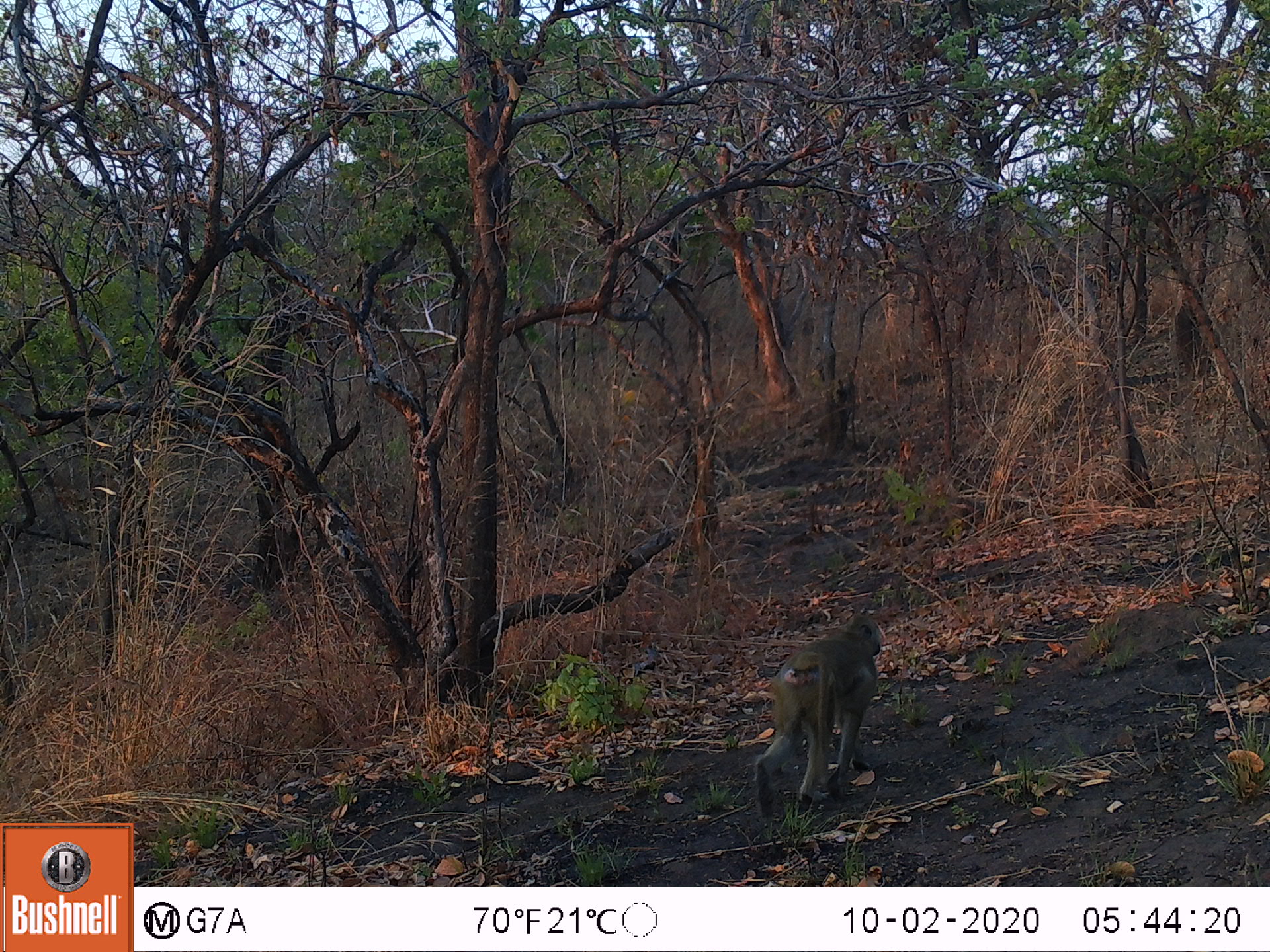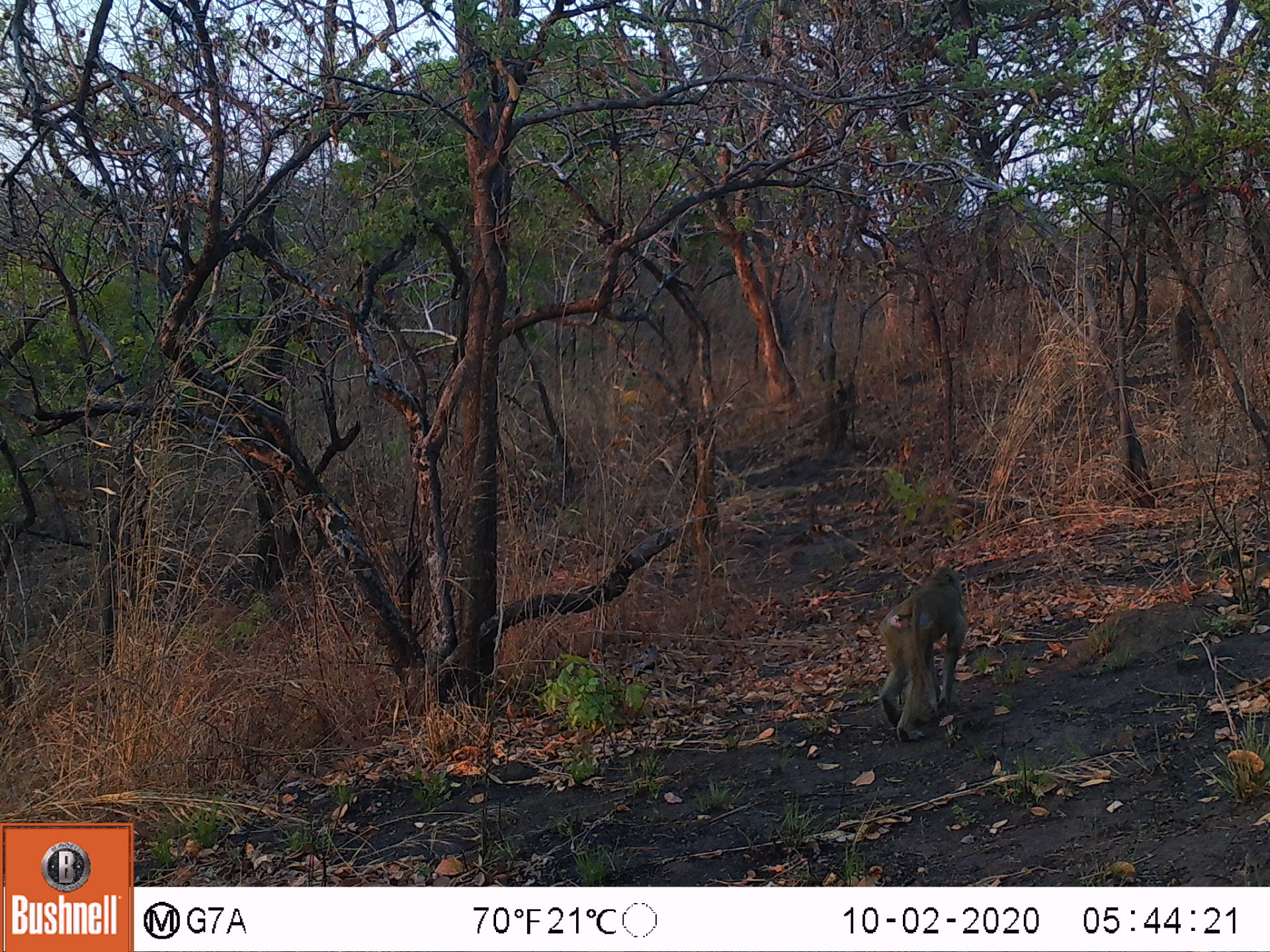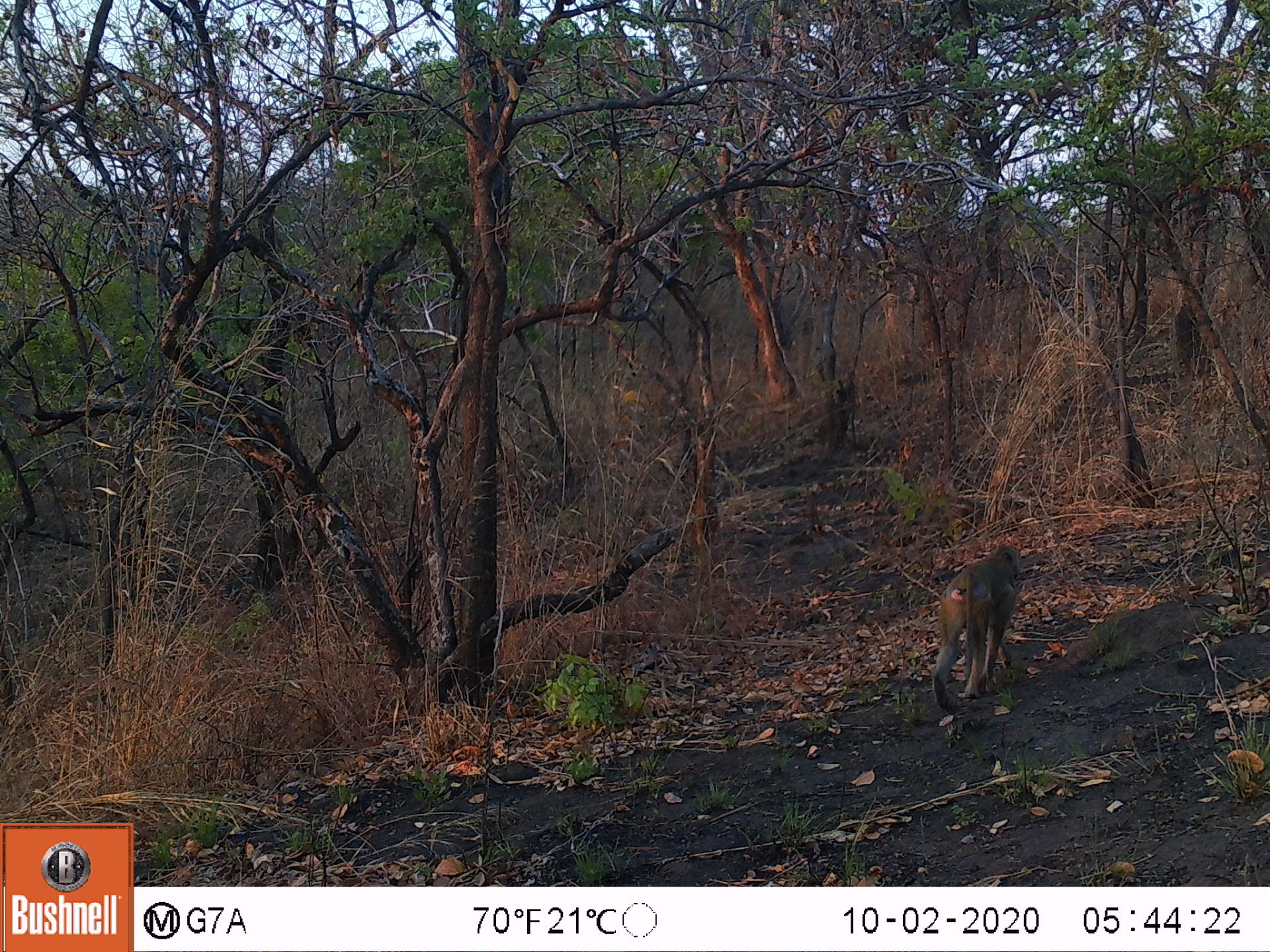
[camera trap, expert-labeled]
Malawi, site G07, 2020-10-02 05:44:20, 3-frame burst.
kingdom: Animalia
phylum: Chordata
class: Mammalia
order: Primates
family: Cercopithecidae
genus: Papio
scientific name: Papio cynocephalus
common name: yellow baboon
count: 1